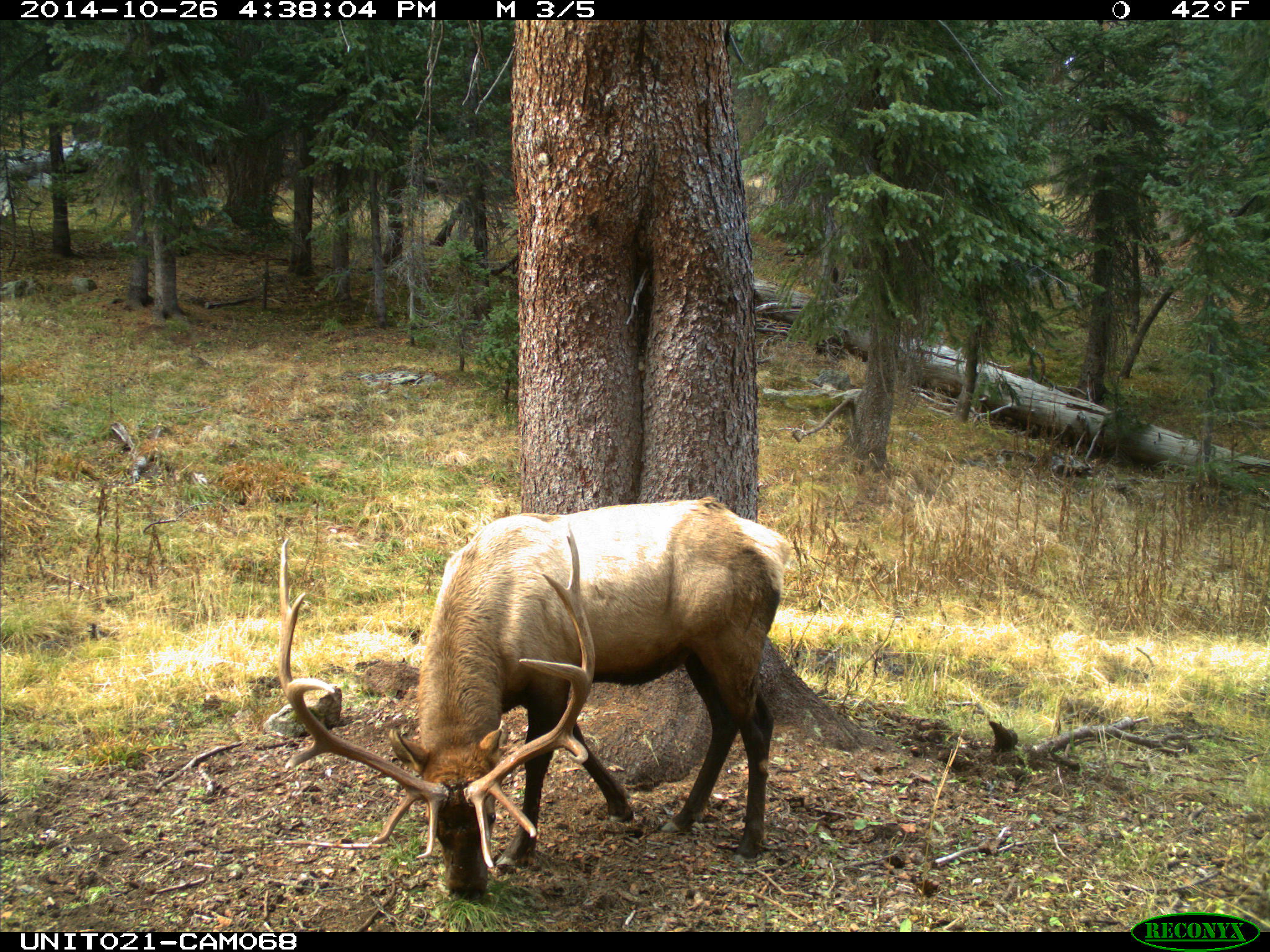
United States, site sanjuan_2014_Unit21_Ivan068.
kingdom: Animalia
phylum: Chordata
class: Mammalia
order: Artiodactyla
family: Cervidae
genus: Cervus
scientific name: Cervus elaphus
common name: red deer